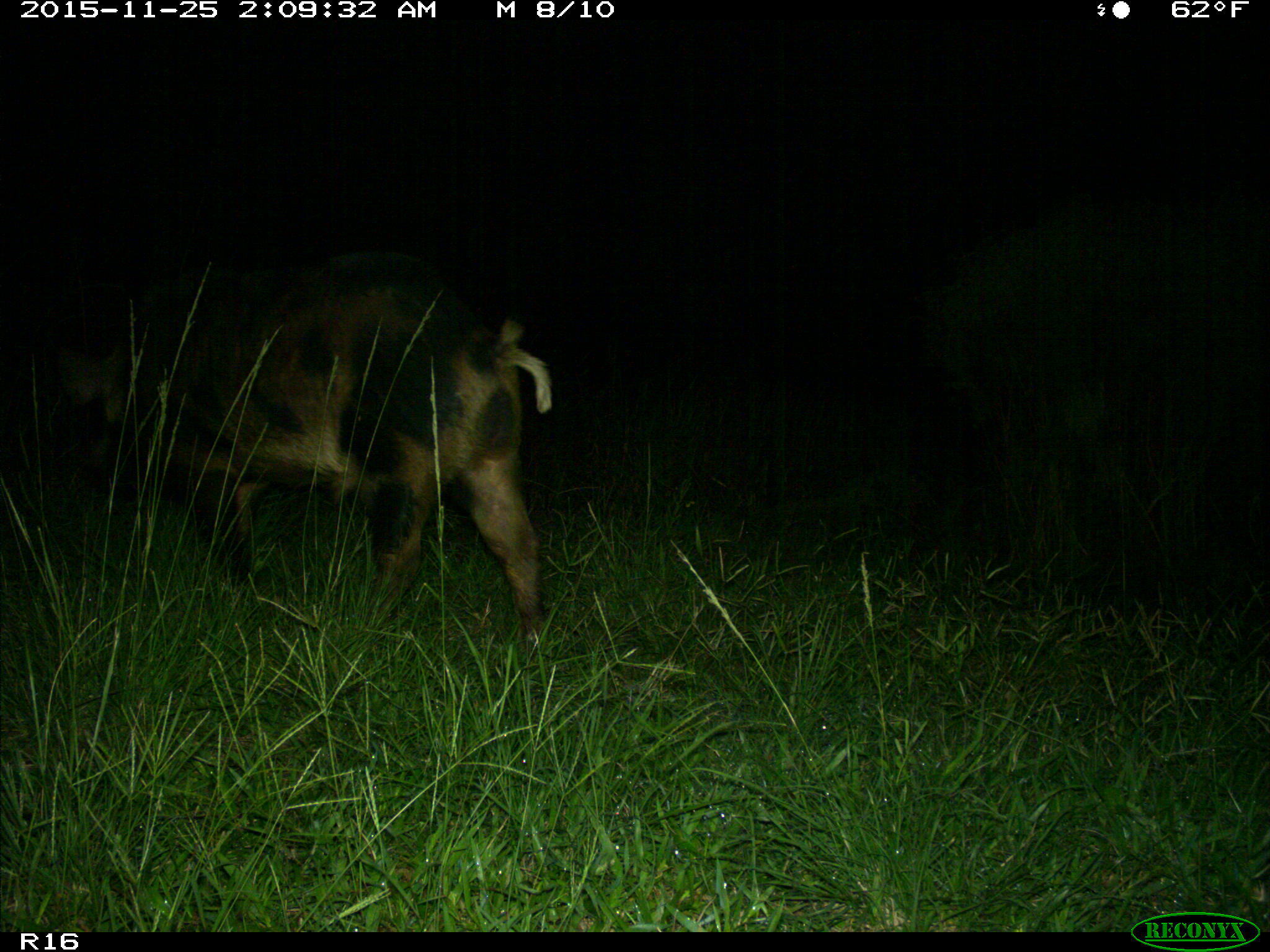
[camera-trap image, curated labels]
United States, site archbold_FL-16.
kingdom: Animalia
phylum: Chordata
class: Mammalia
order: Artiodactyla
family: Suidae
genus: Sus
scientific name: Sus scrofa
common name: wild boar